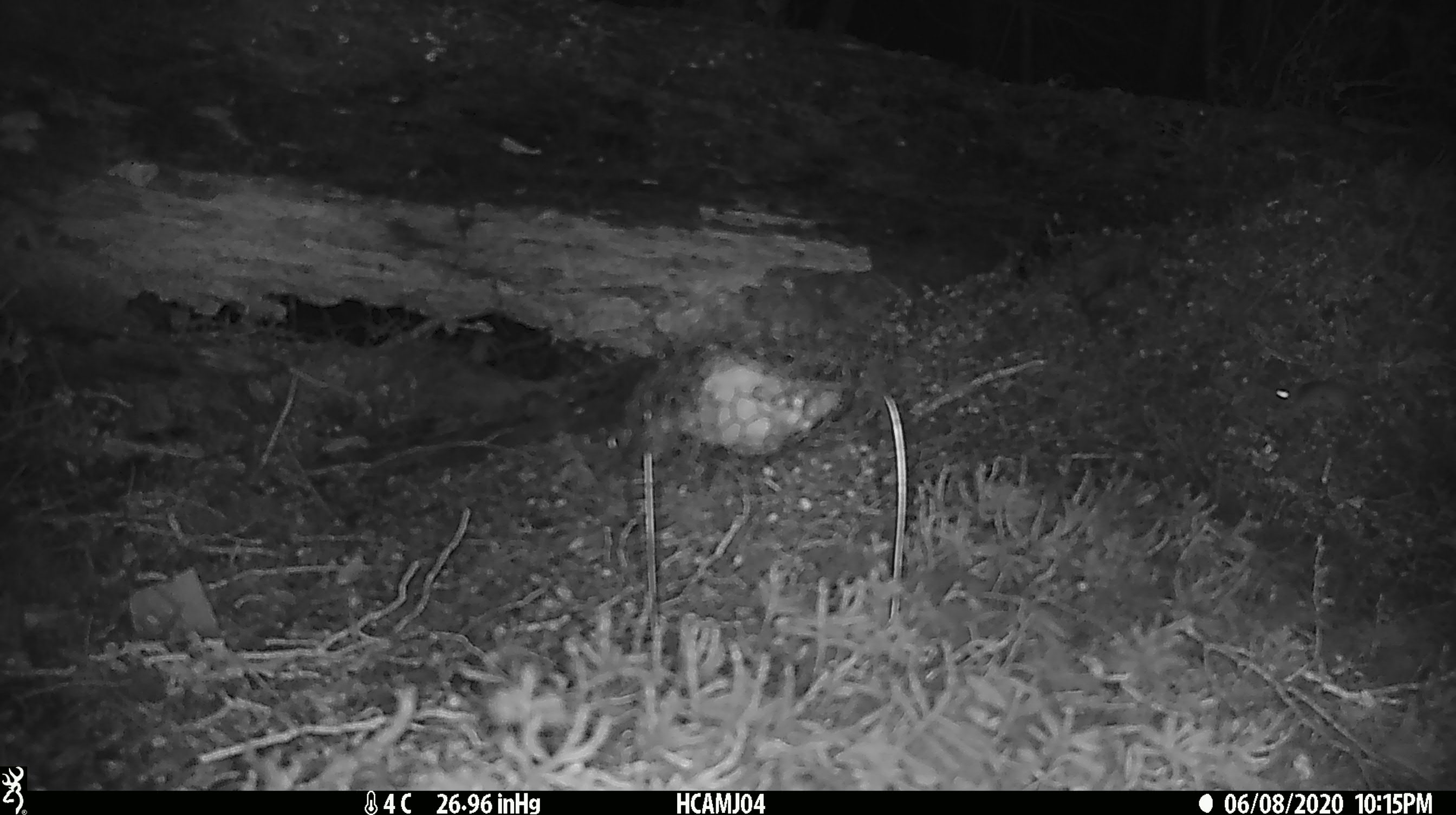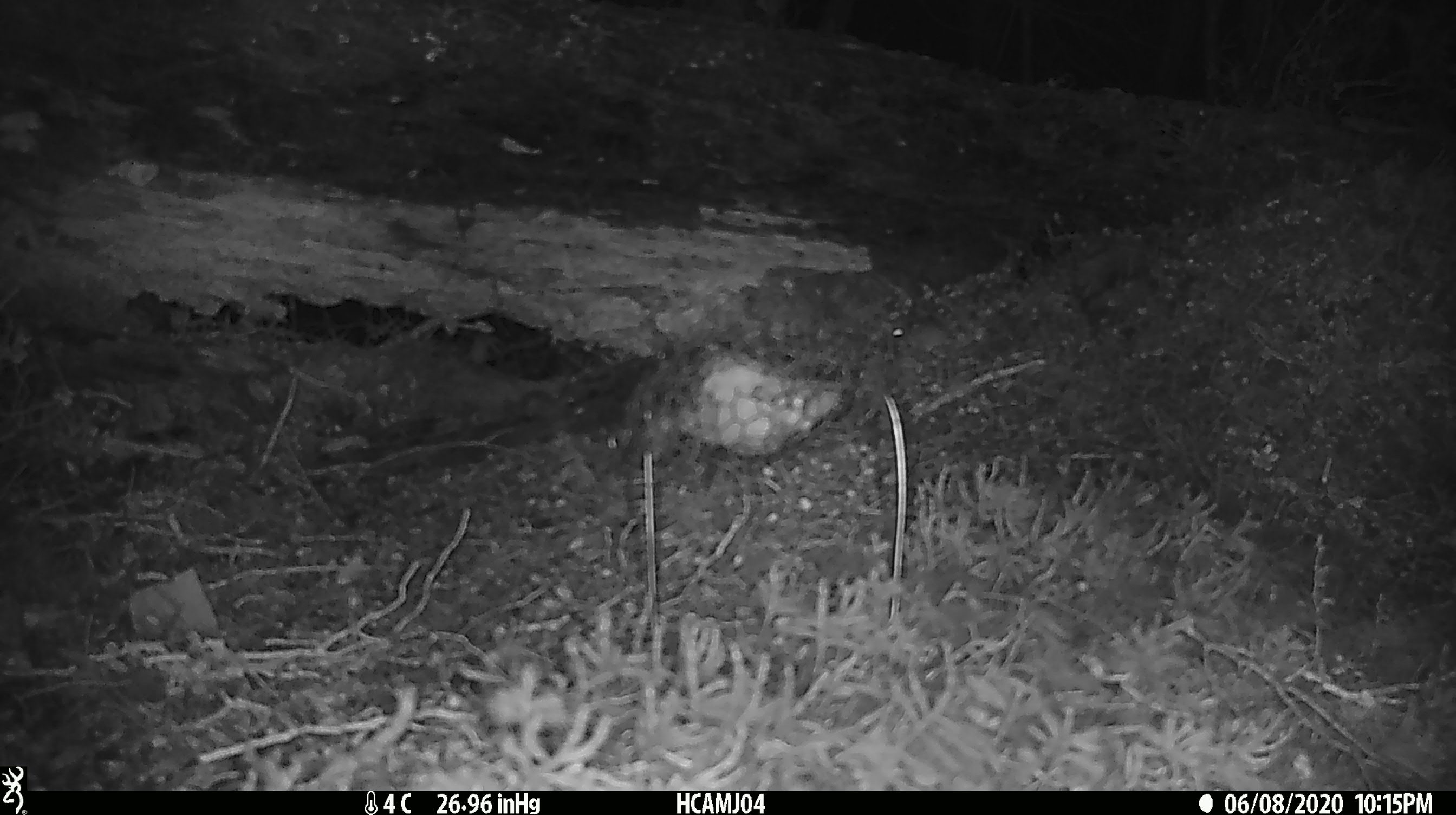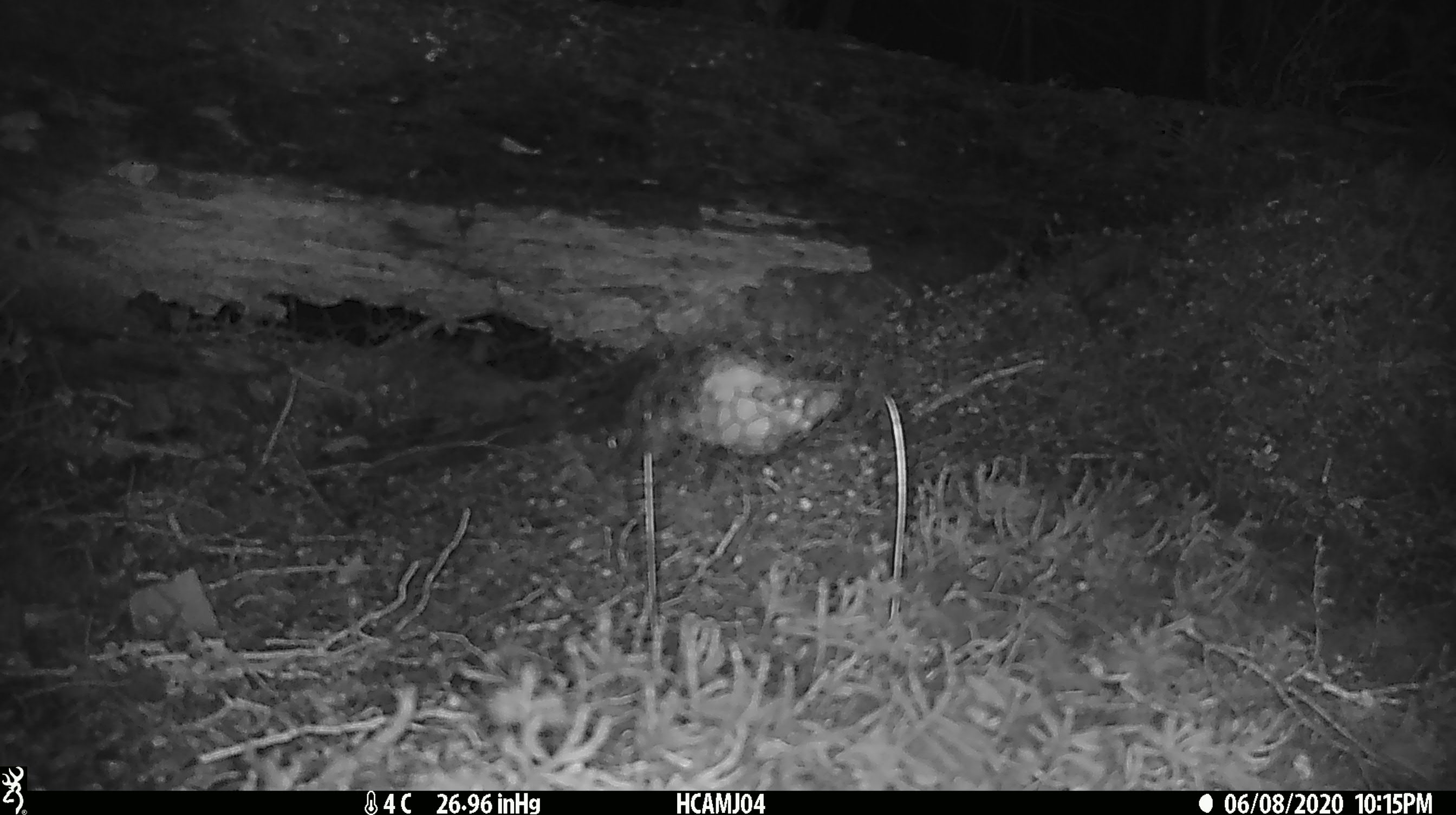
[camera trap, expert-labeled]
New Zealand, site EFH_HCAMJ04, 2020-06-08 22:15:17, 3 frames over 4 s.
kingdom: Animalia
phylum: Chordata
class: Mammalia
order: Rodentia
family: Muridae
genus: Mus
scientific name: Mus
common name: mouse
Mouse (Mus).